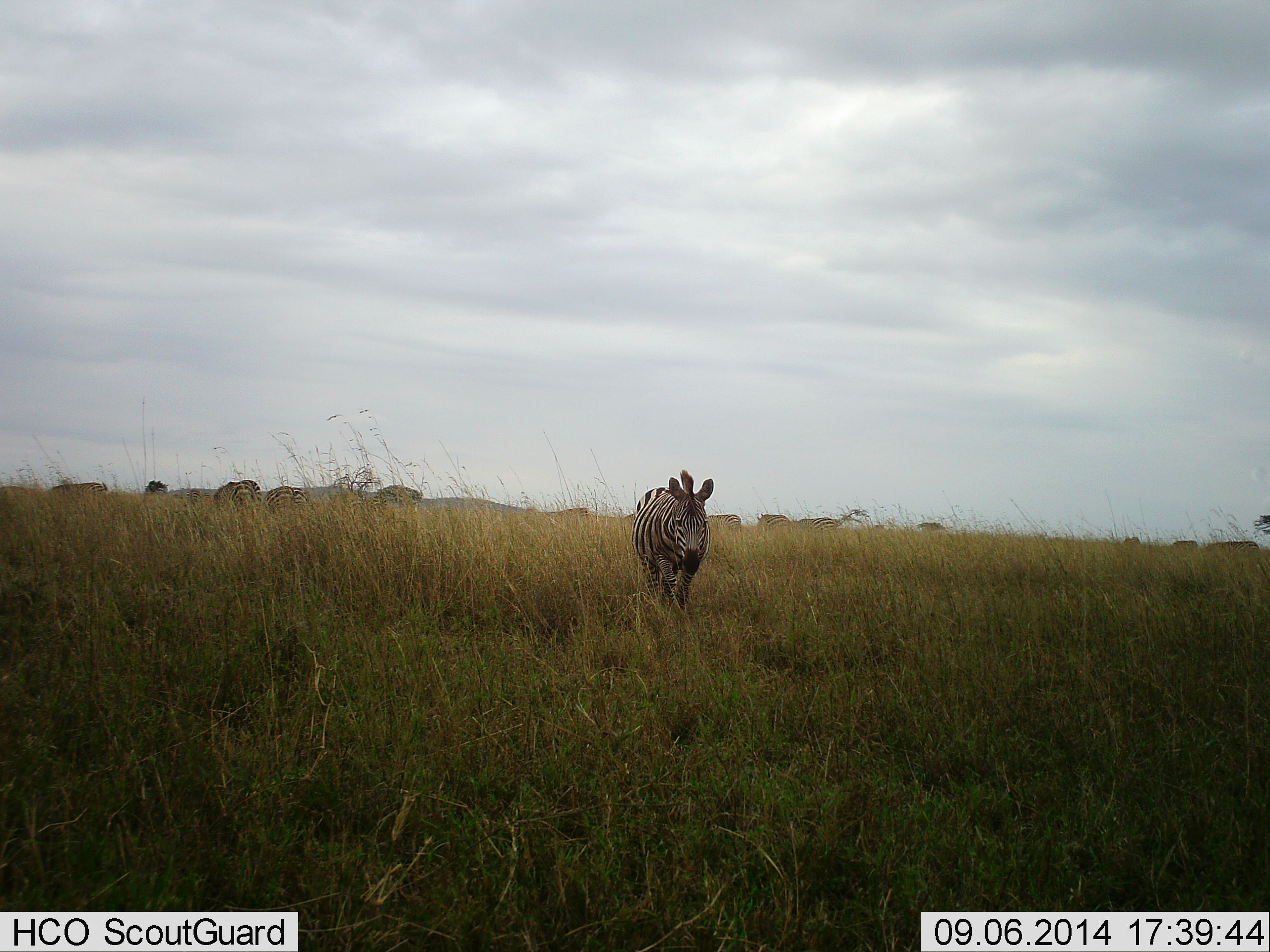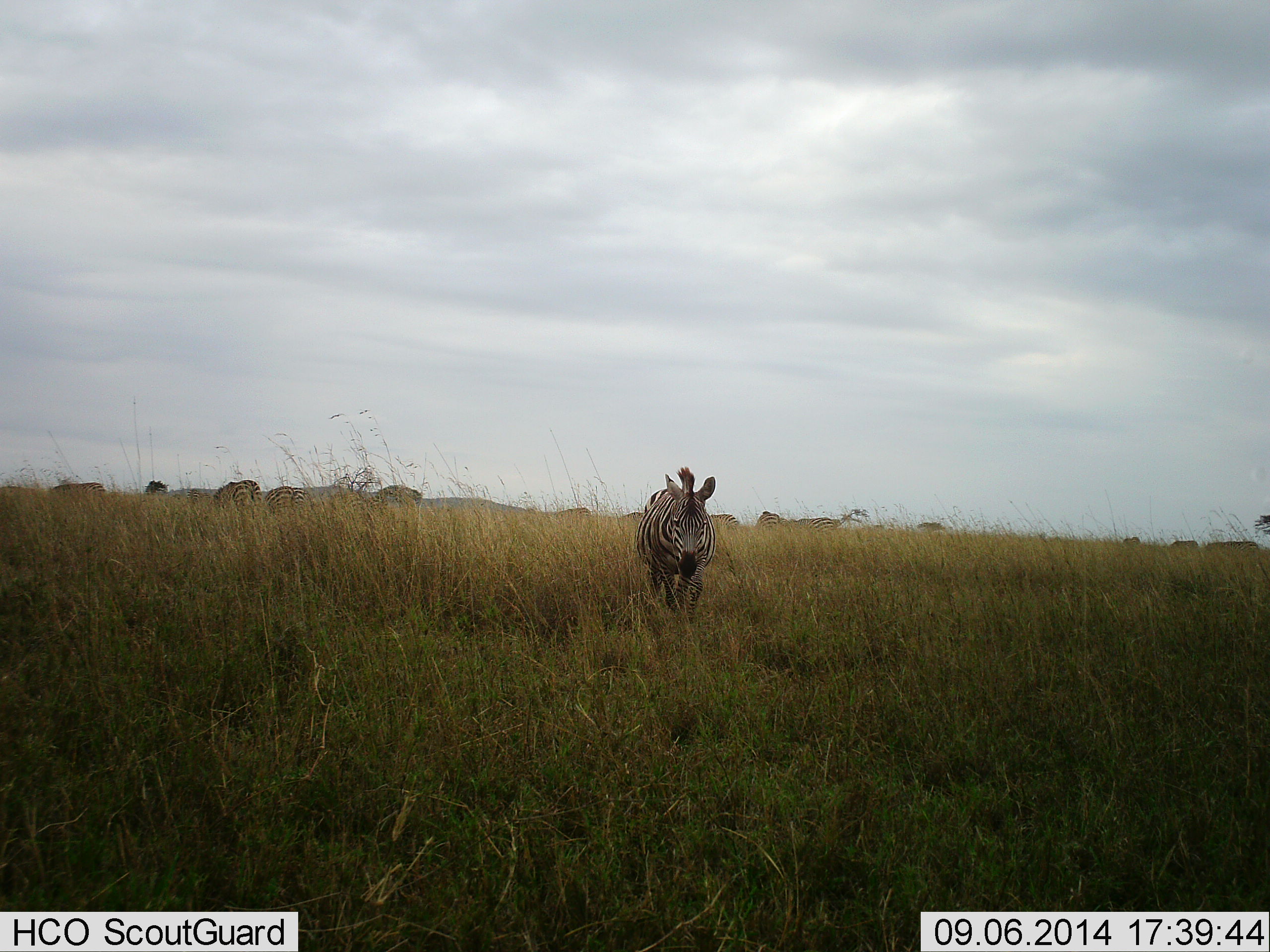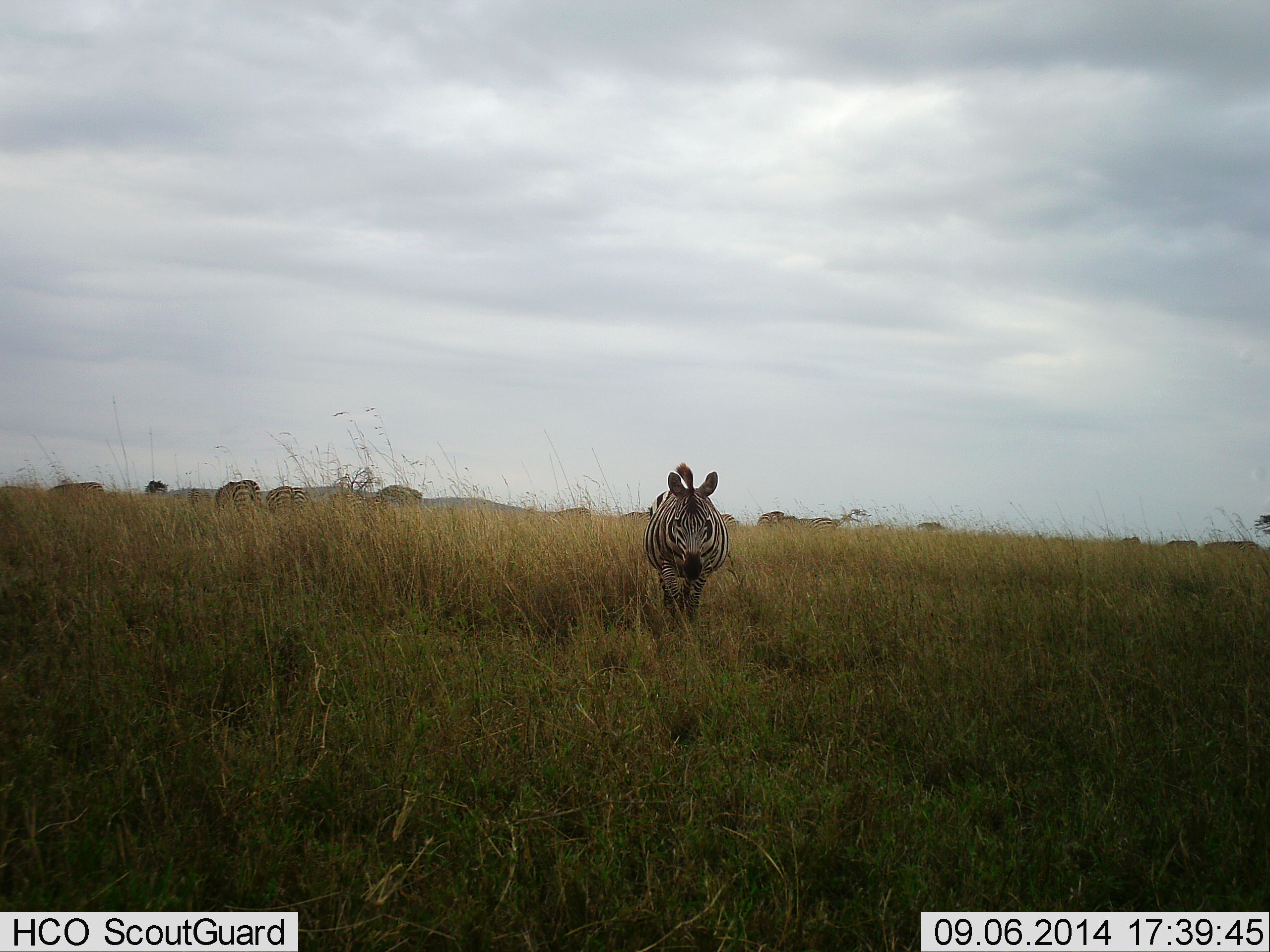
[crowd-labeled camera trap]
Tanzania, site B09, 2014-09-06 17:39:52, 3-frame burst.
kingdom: Animalia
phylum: Chordata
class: Mammalia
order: Perissodactyla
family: Equidae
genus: Equus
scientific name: Equus quagga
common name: plains zebra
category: zebra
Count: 9.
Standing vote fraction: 23%.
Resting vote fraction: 0%.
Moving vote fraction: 92%.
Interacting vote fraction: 0%.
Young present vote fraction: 0%.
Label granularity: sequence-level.